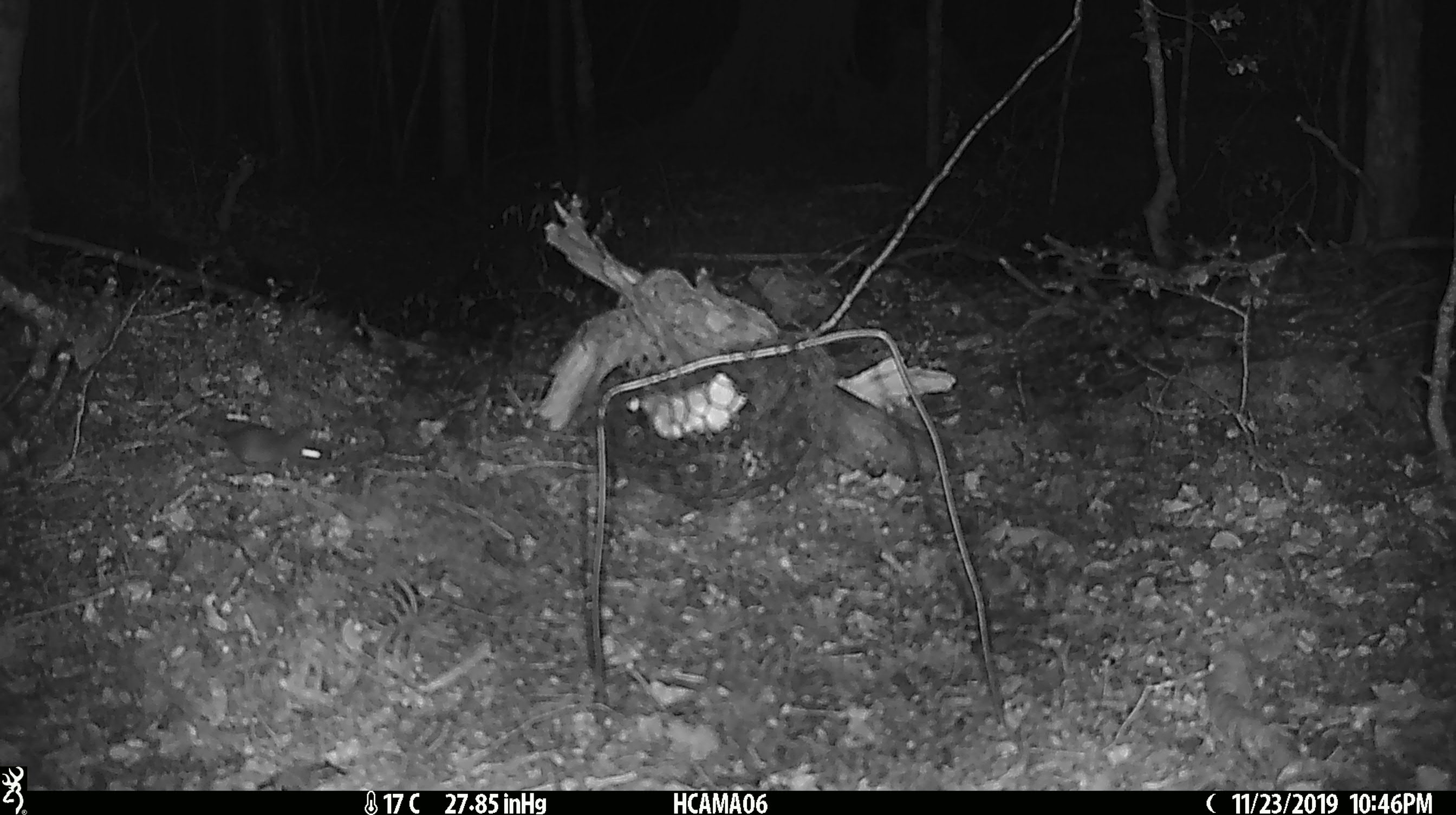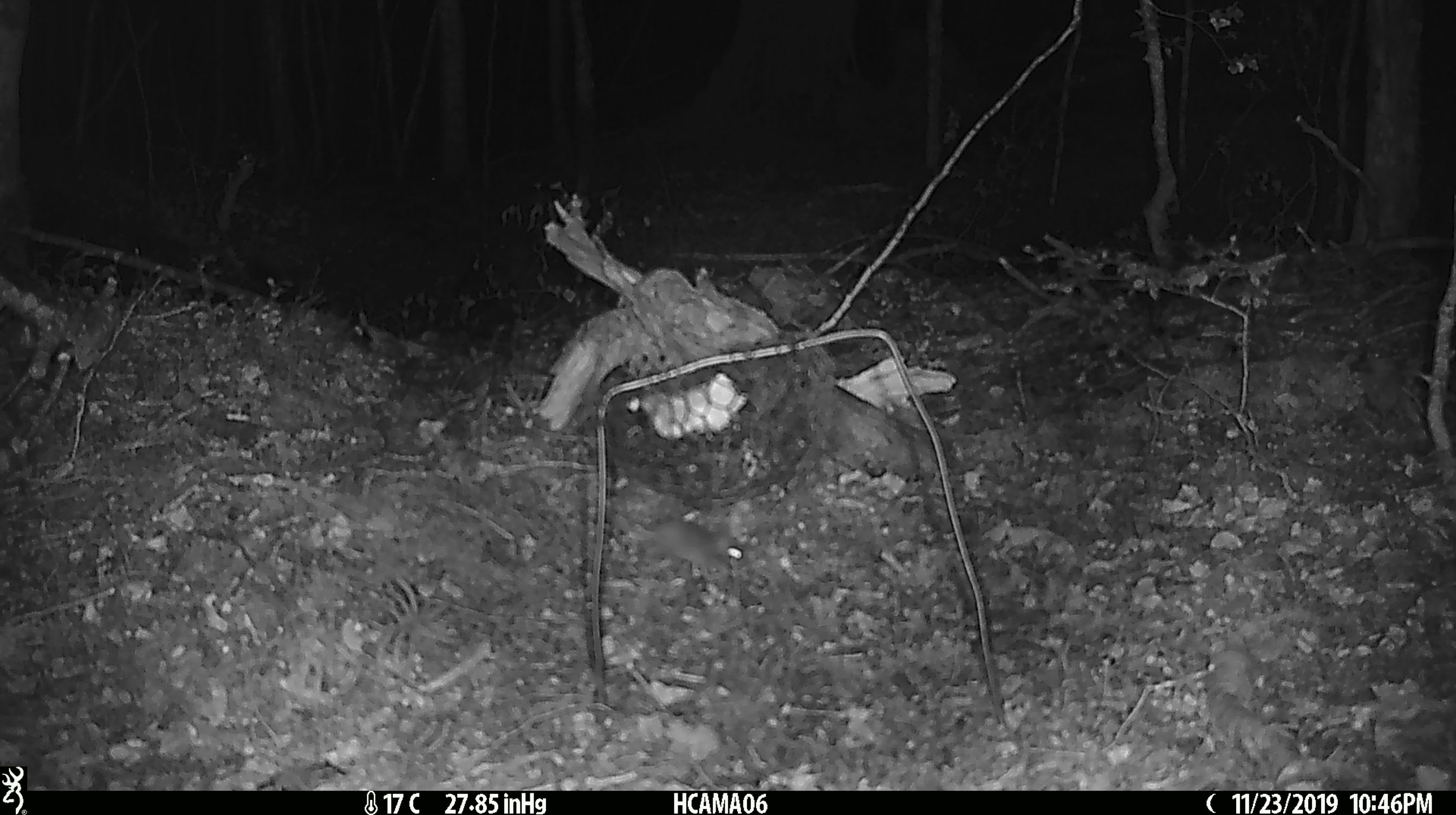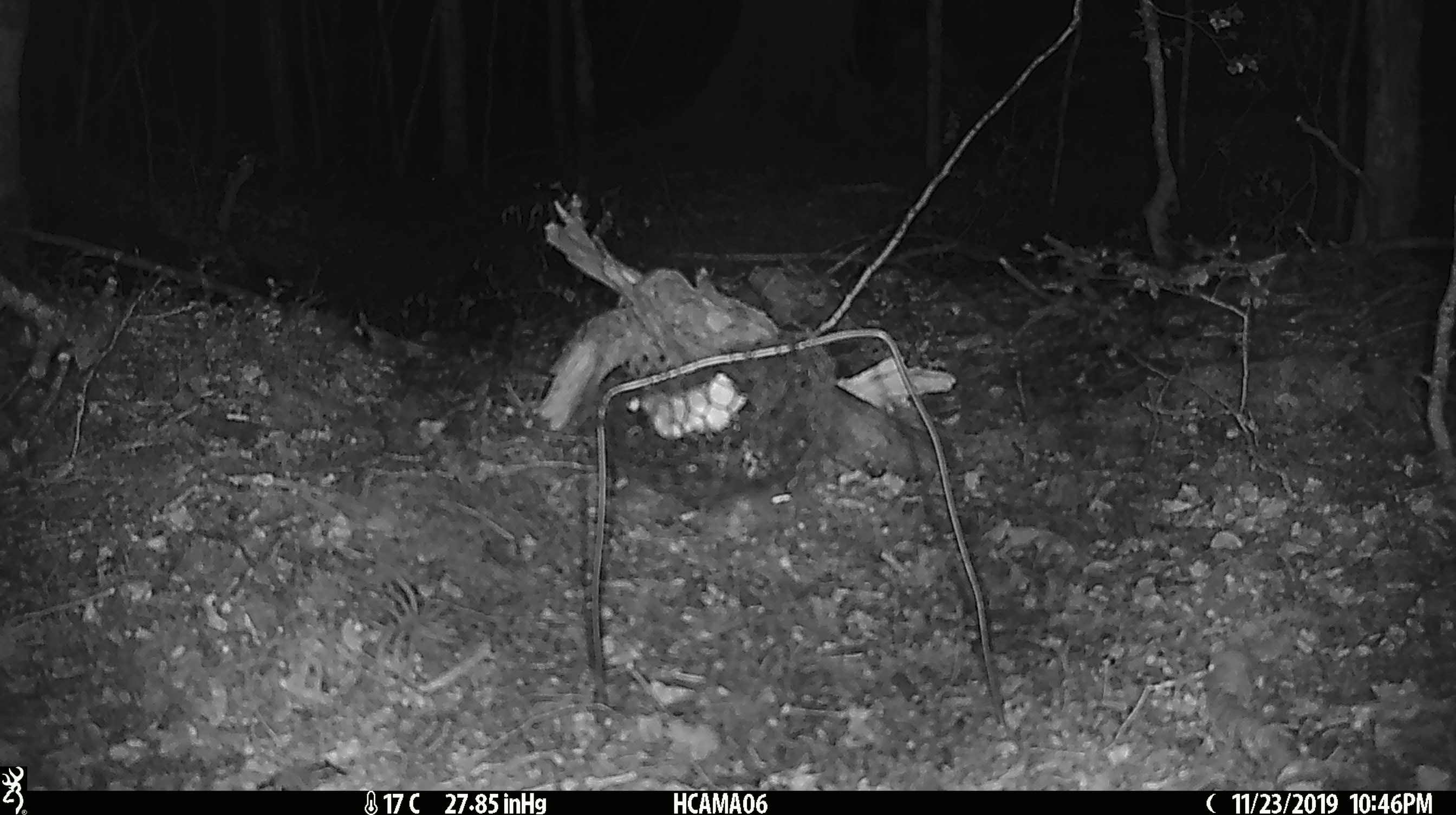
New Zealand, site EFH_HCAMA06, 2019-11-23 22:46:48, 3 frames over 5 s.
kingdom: Animalia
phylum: Chordata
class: Mammalia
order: Rodentia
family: Muridae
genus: Mus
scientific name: Mus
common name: mouse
Mouse (Mus).